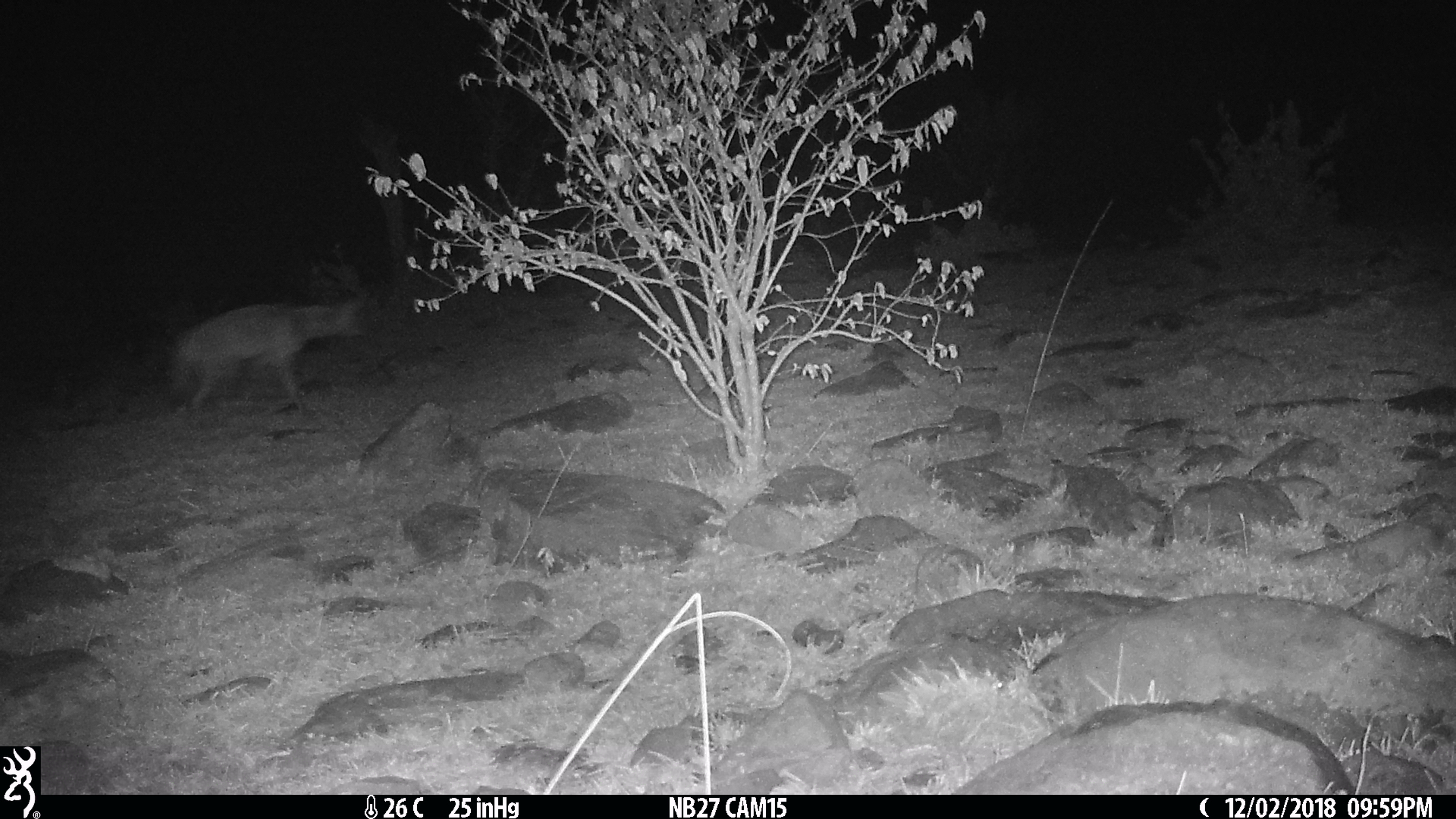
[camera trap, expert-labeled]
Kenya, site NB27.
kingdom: Animalia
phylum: Chordata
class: Mammalia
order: Carnivora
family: Hyaenidae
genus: Proteles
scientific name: Proteles cristatus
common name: aardwolf